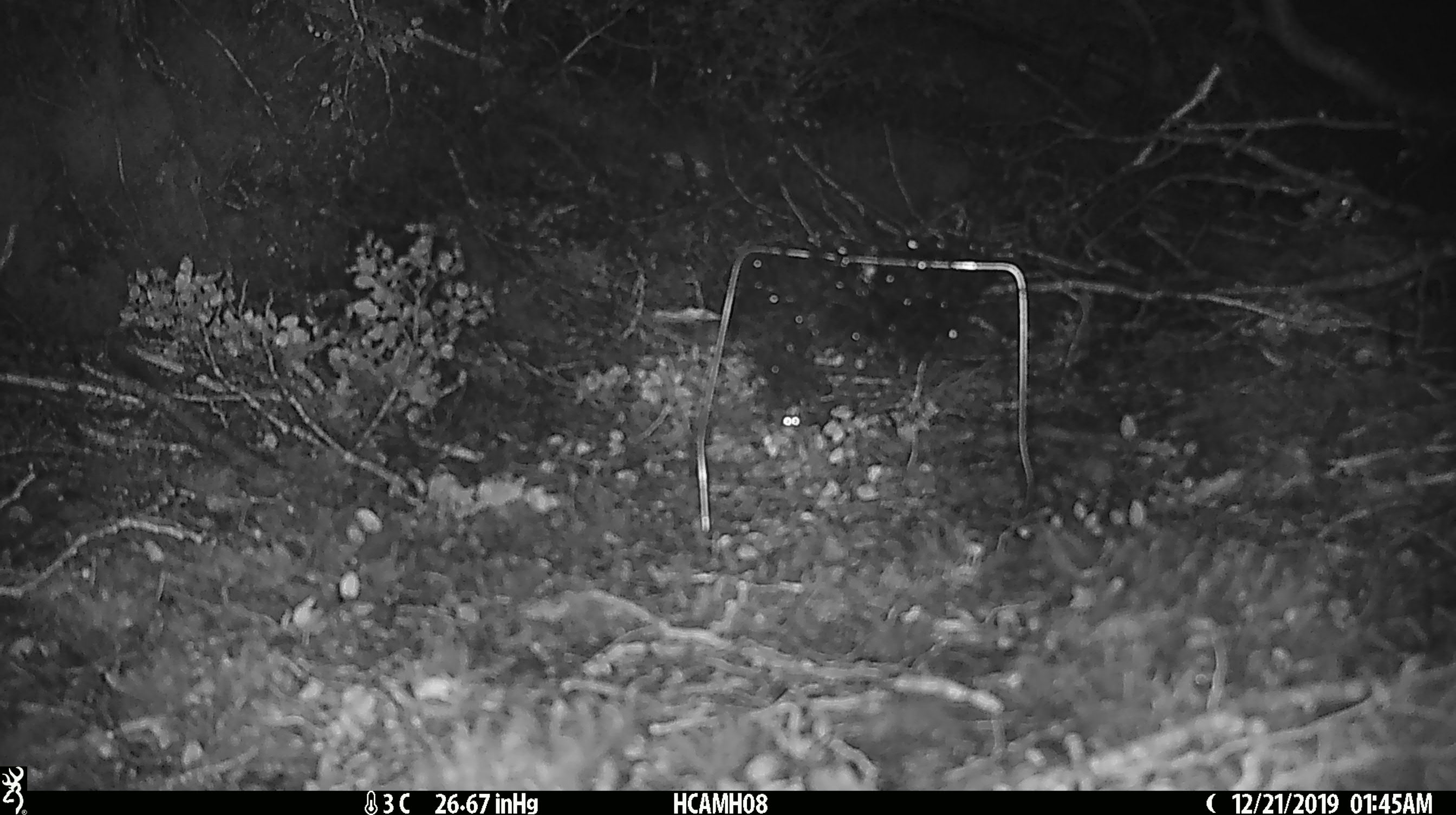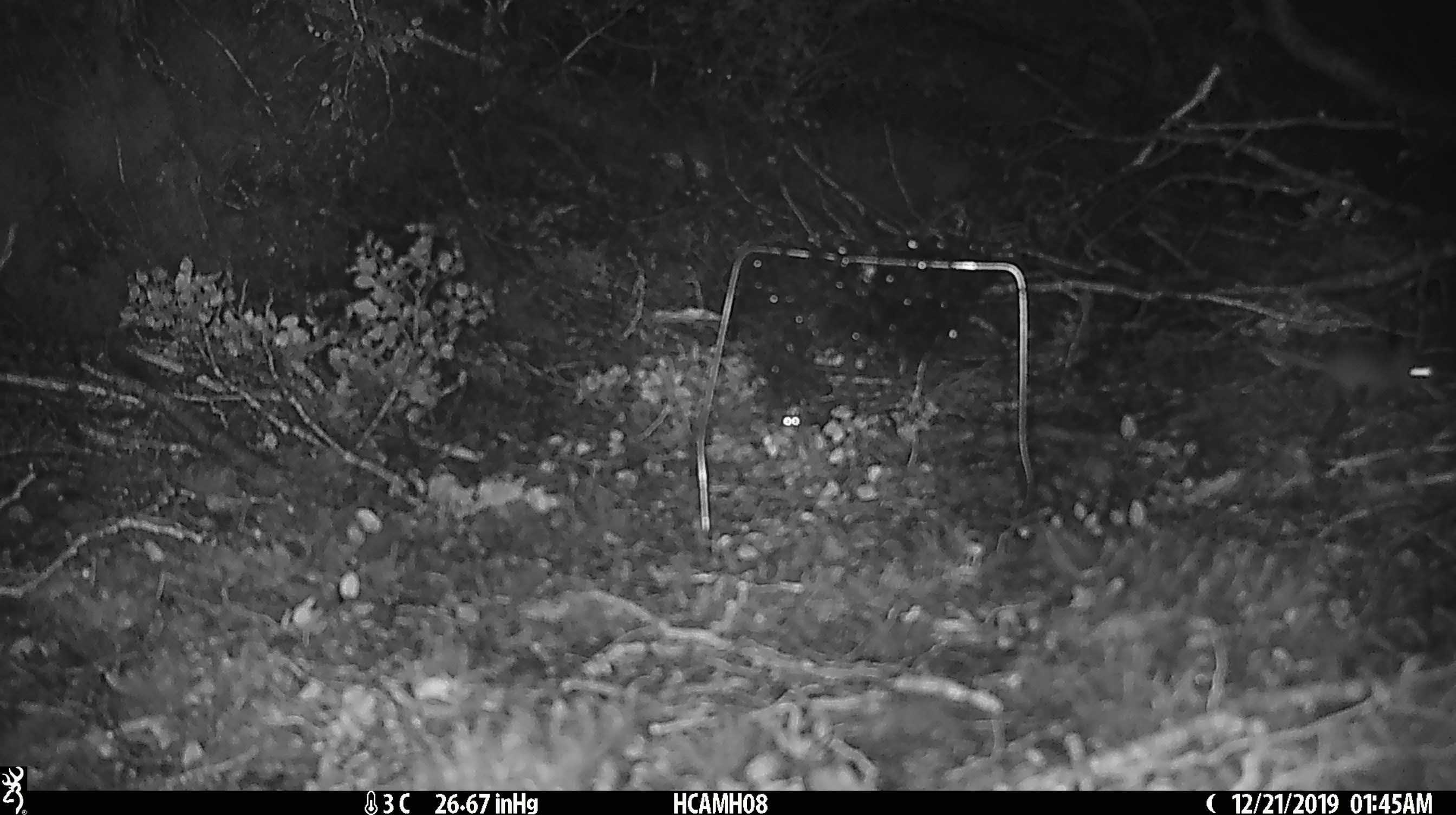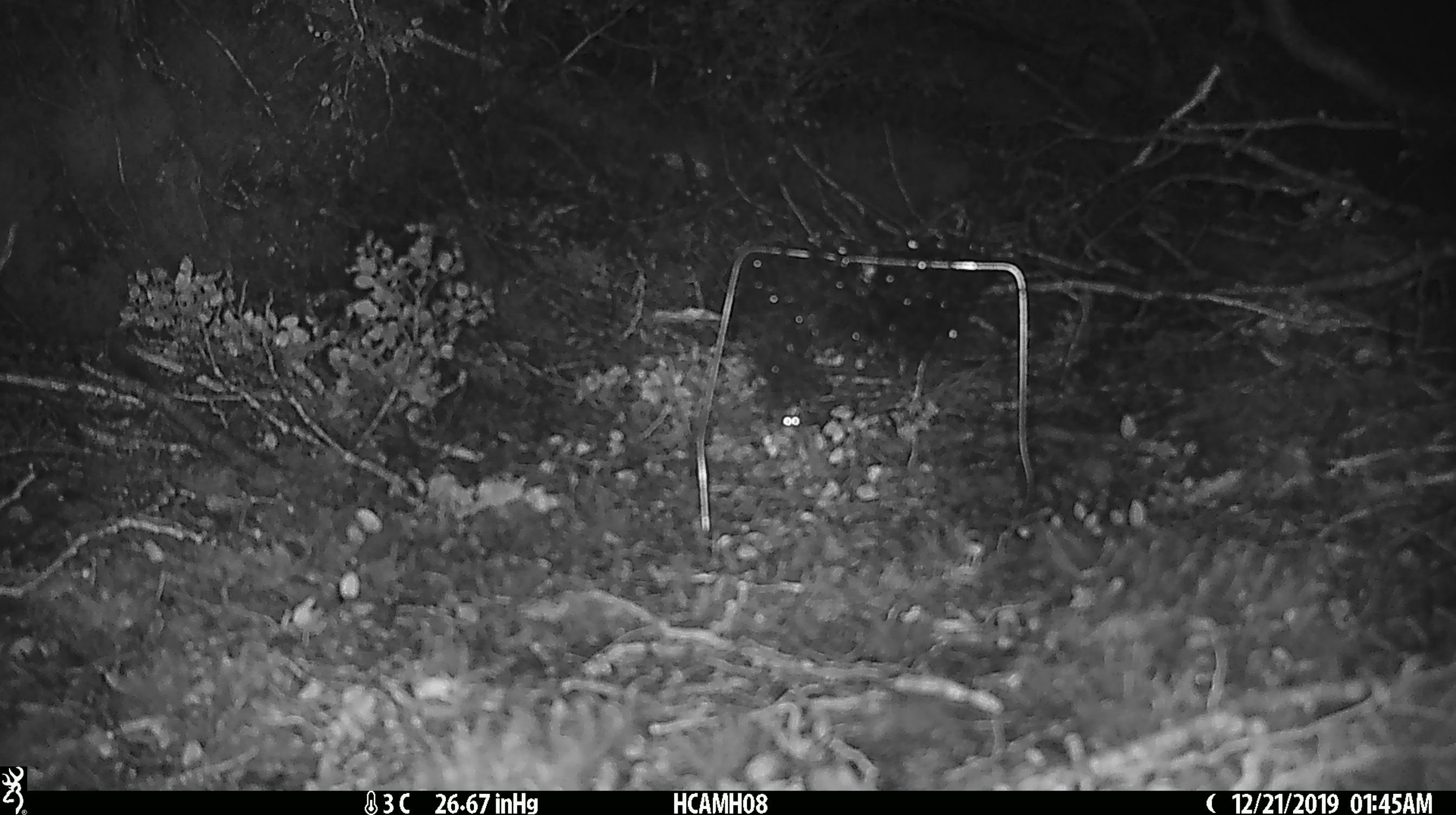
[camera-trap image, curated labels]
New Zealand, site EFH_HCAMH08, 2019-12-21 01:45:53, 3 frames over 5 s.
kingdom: Animalia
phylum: Chordata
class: Mammalia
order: Rodentia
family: Muridae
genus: Mus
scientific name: Mus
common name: mouse